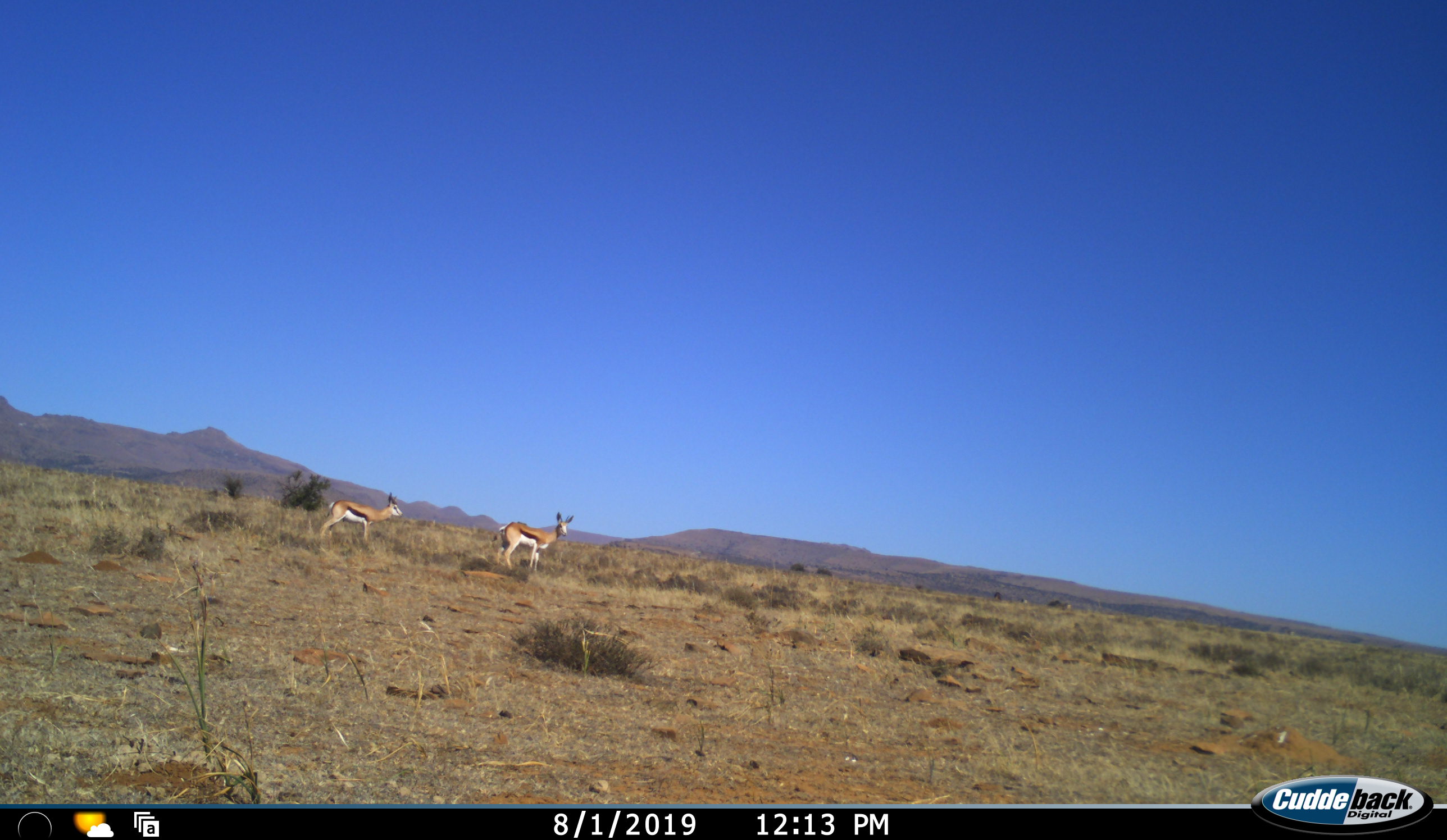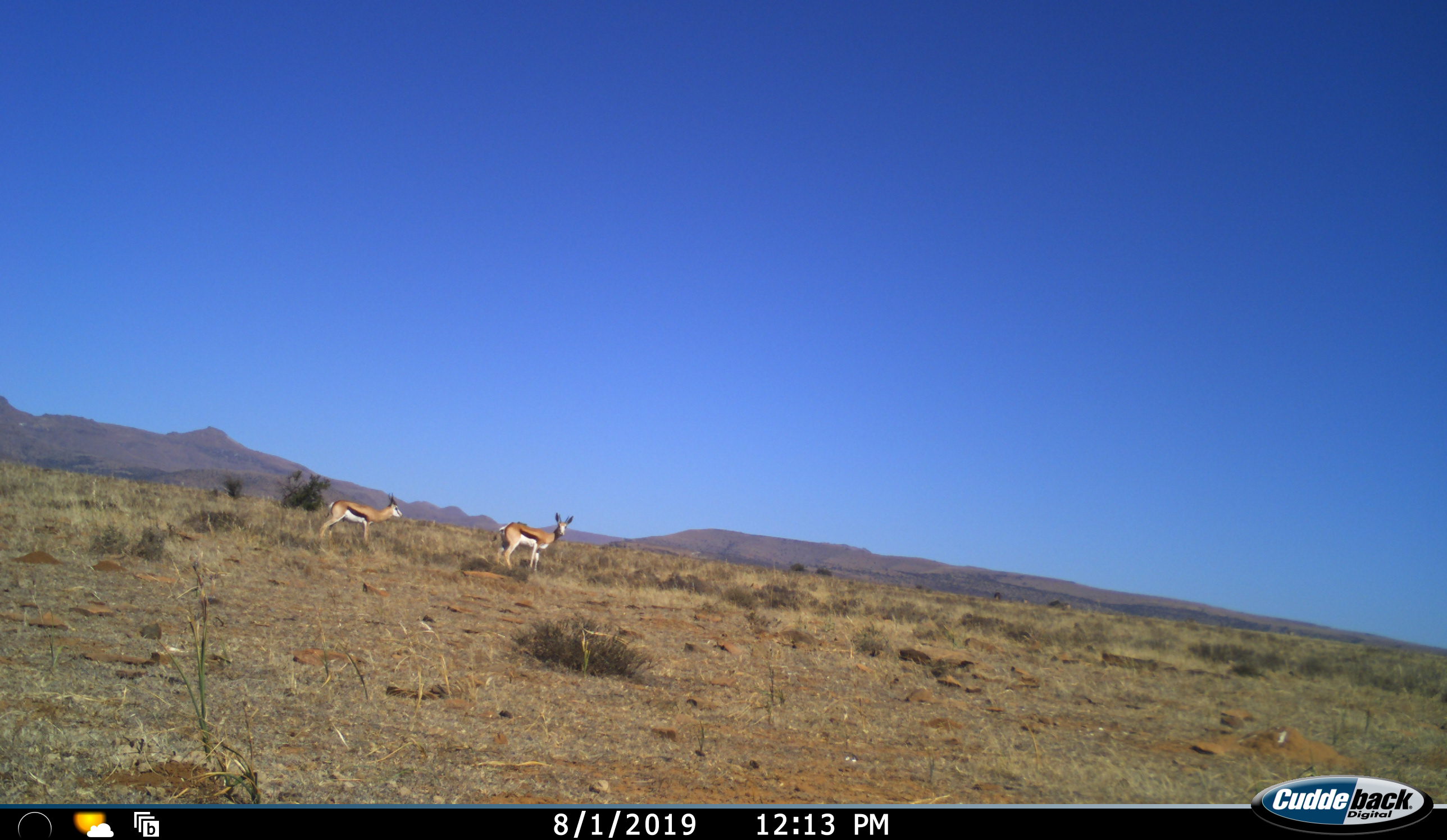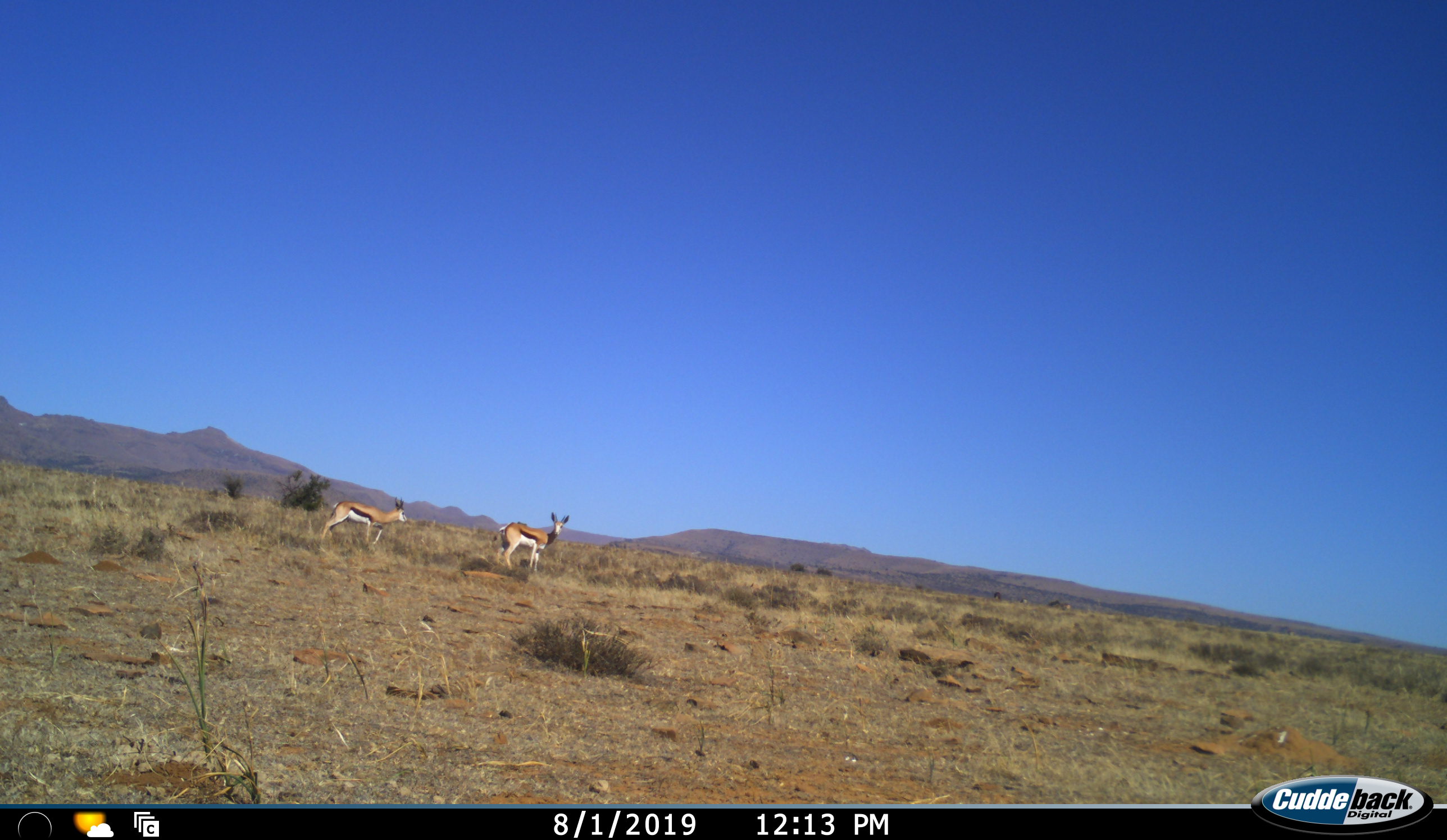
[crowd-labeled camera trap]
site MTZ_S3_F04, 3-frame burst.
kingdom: Animalia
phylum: Chordata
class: Mammalia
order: Artiodactyla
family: Bovidae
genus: Antidorcas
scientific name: Antidorcas marsupialis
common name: springbok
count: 2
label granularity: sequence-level